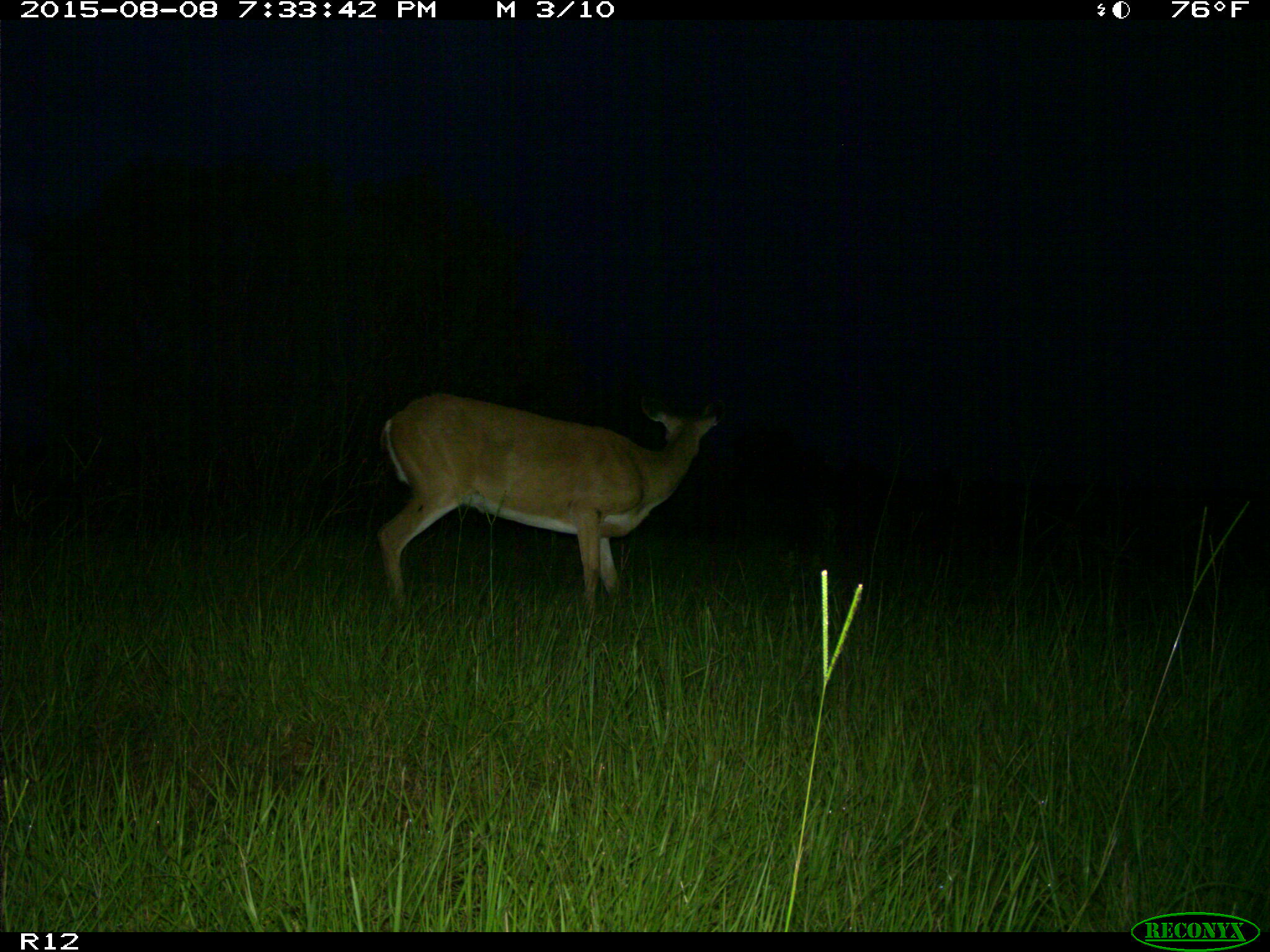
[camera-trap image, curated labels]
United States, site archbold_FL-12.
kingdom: Animalia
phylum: Chordata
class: Mammalia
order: Artiodactyla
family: Cervidae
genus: Odocoileus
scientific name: Odocoileus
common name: deer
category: unidentified deer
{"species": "unidentified deer (deer) (Odocoileus)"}